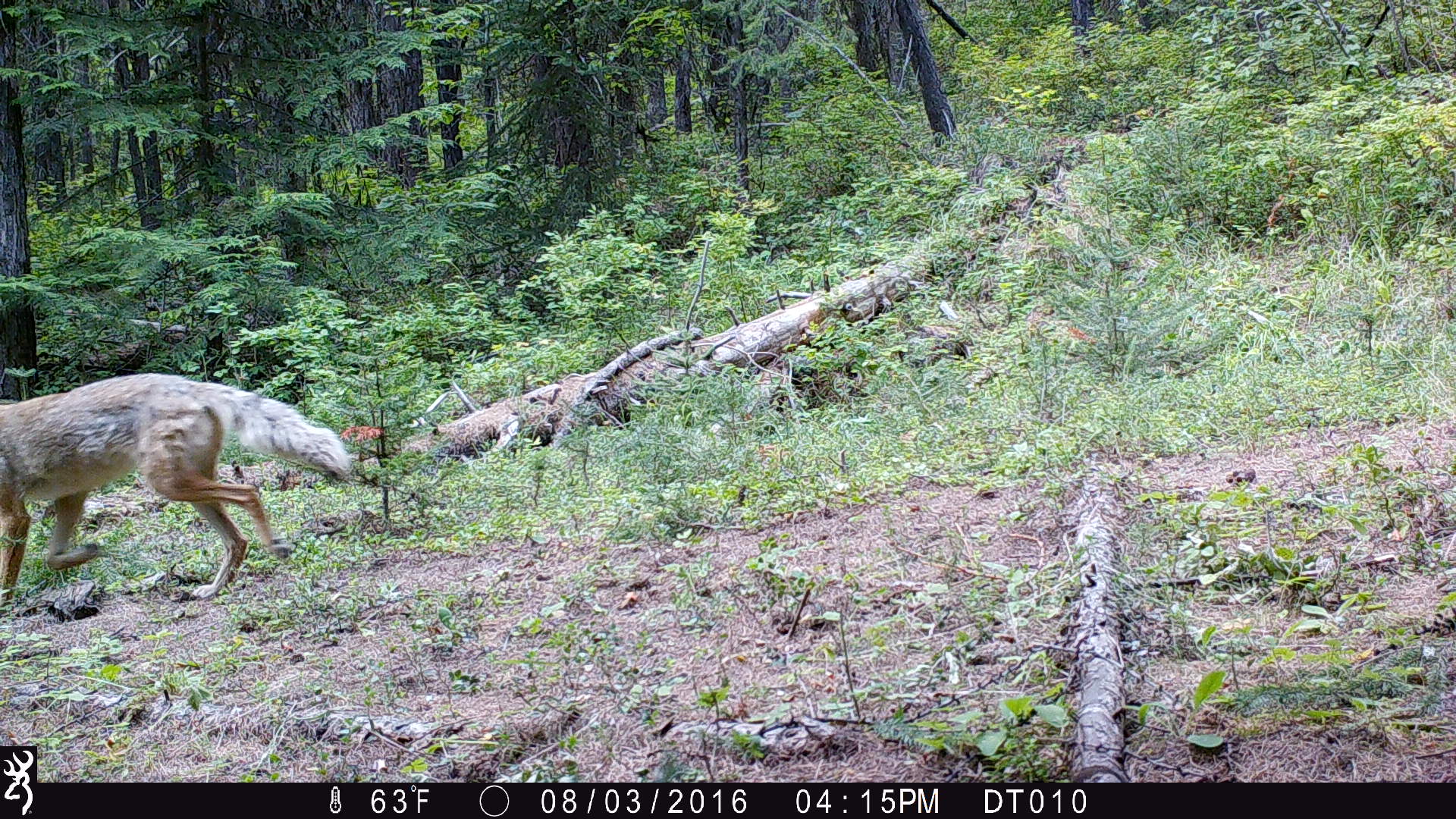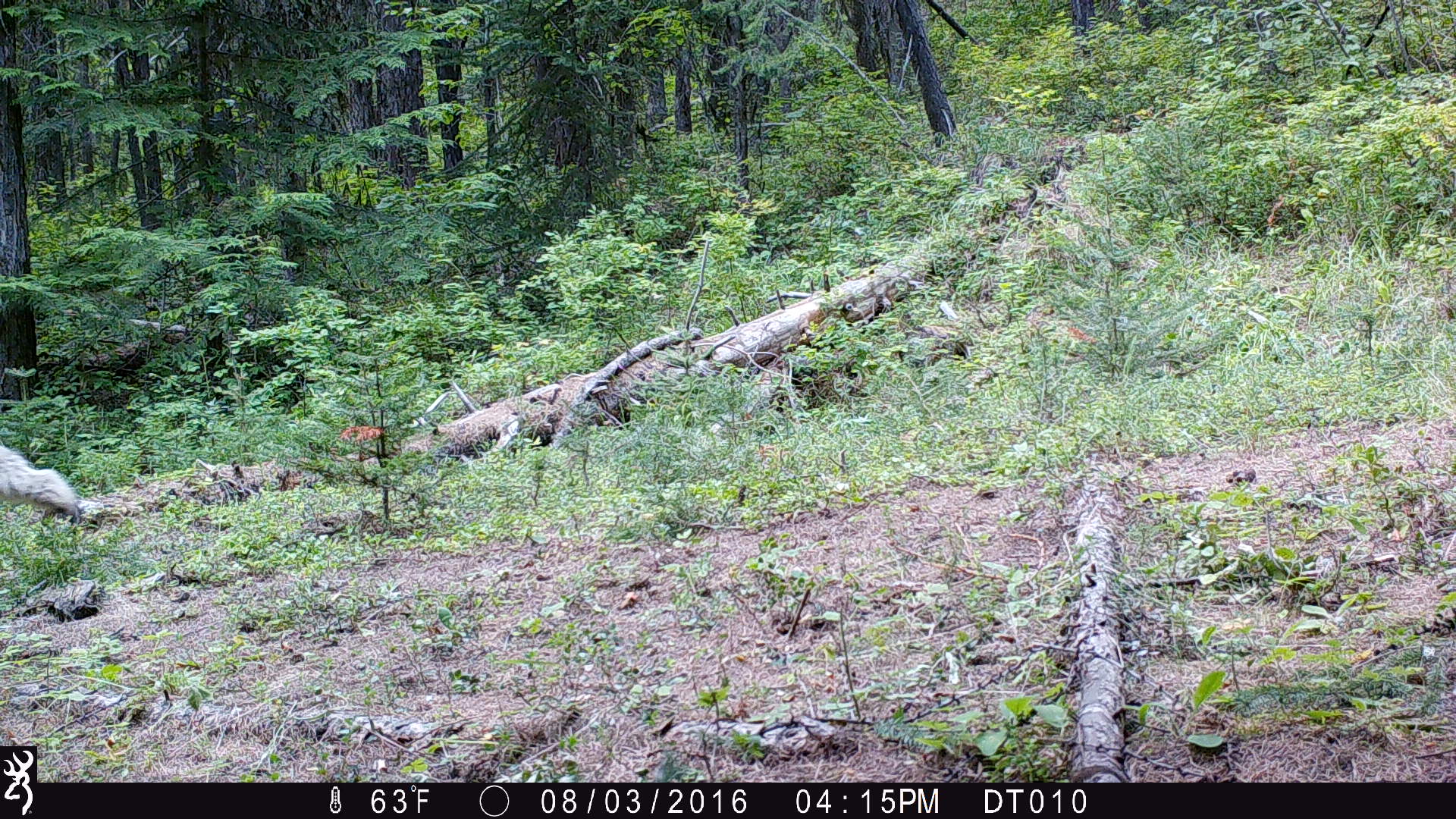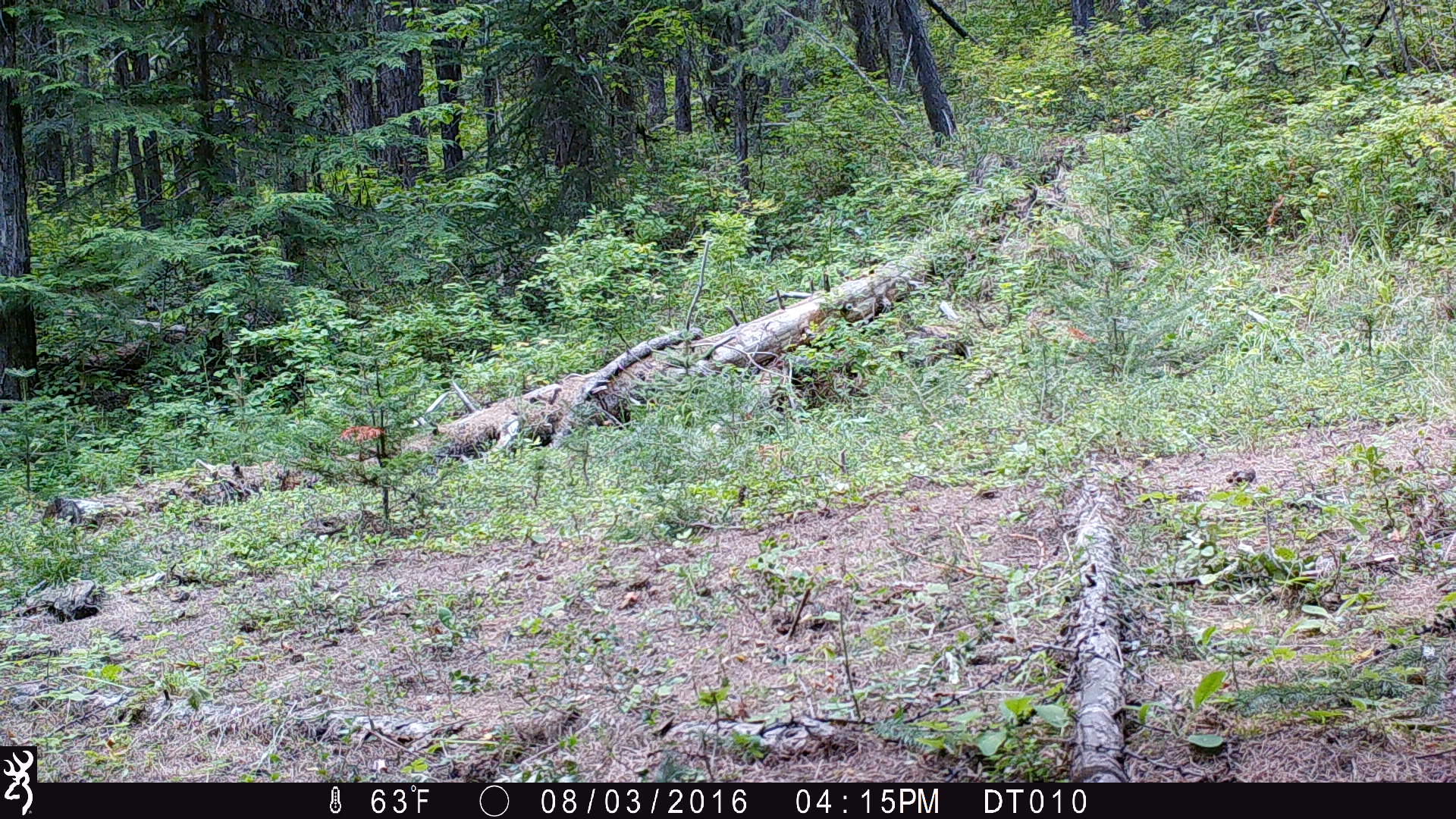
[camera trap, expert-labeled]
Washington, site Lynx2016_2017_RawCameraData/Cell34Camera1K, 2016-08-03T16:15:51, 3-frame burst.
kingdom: Animalia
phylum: Chordata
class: Mammalia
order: Carnivora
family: Canidae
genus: Canis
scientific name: Canis latrans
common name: coyote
Canis latrans (coyote). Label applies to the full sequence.